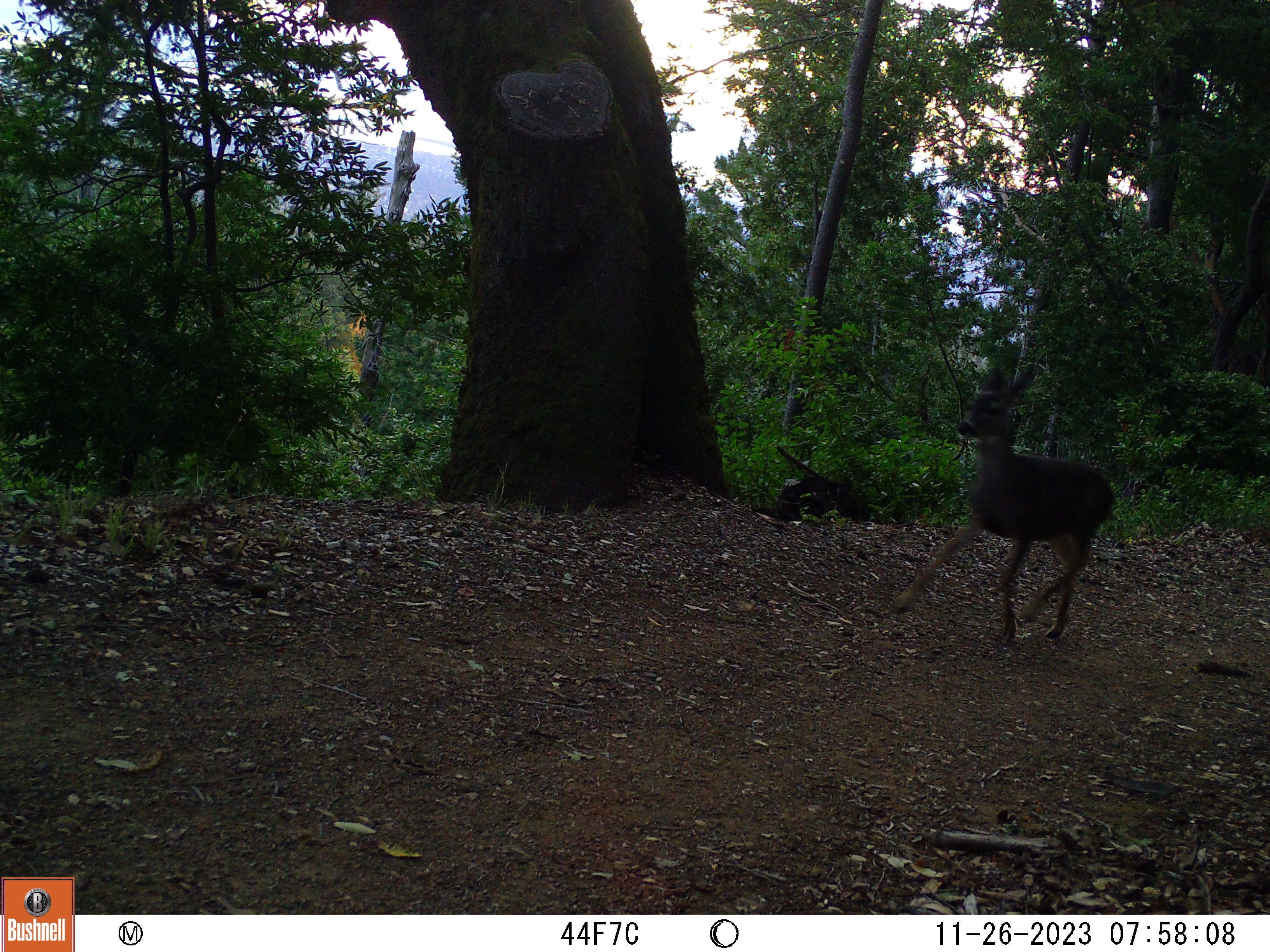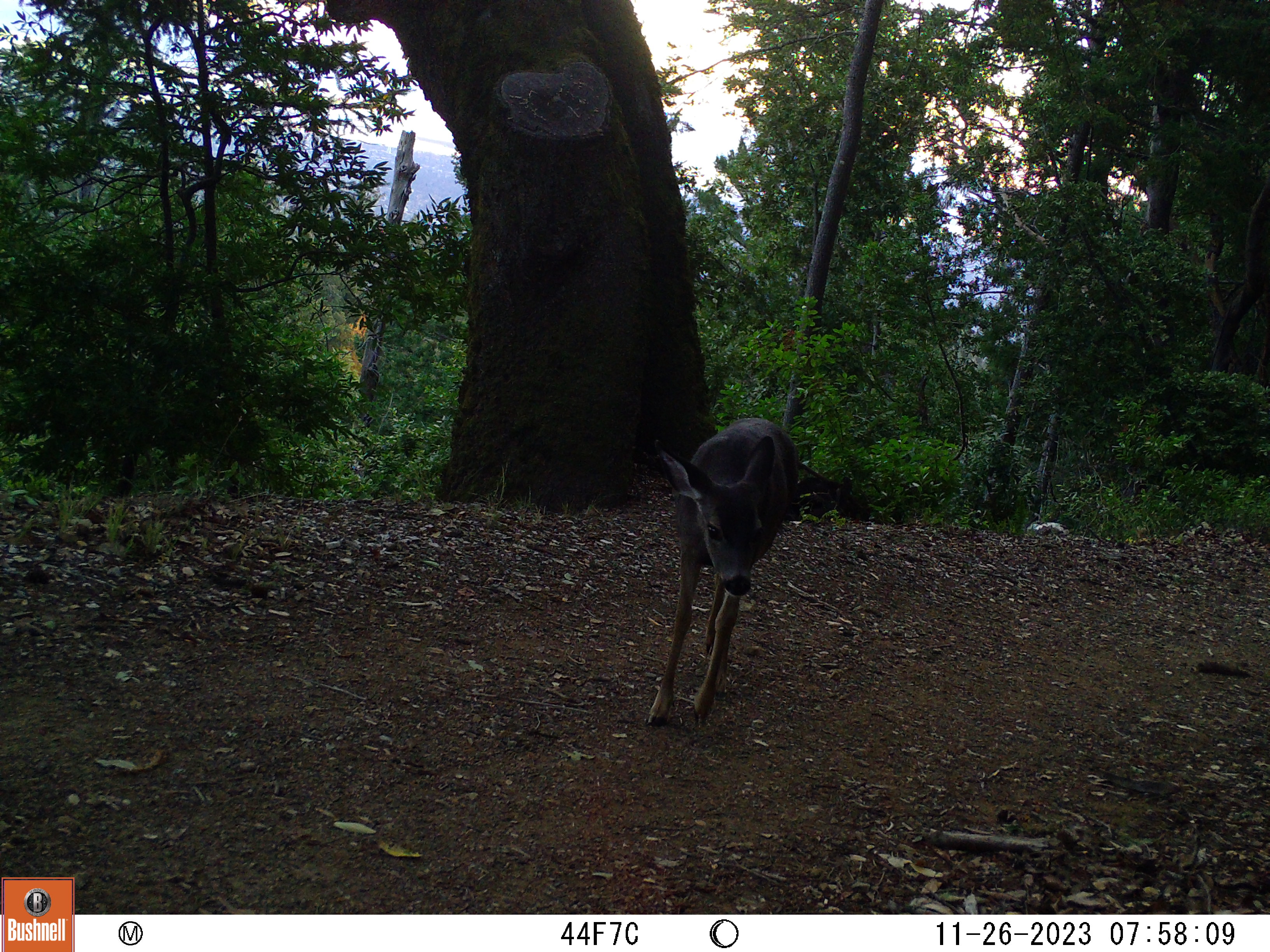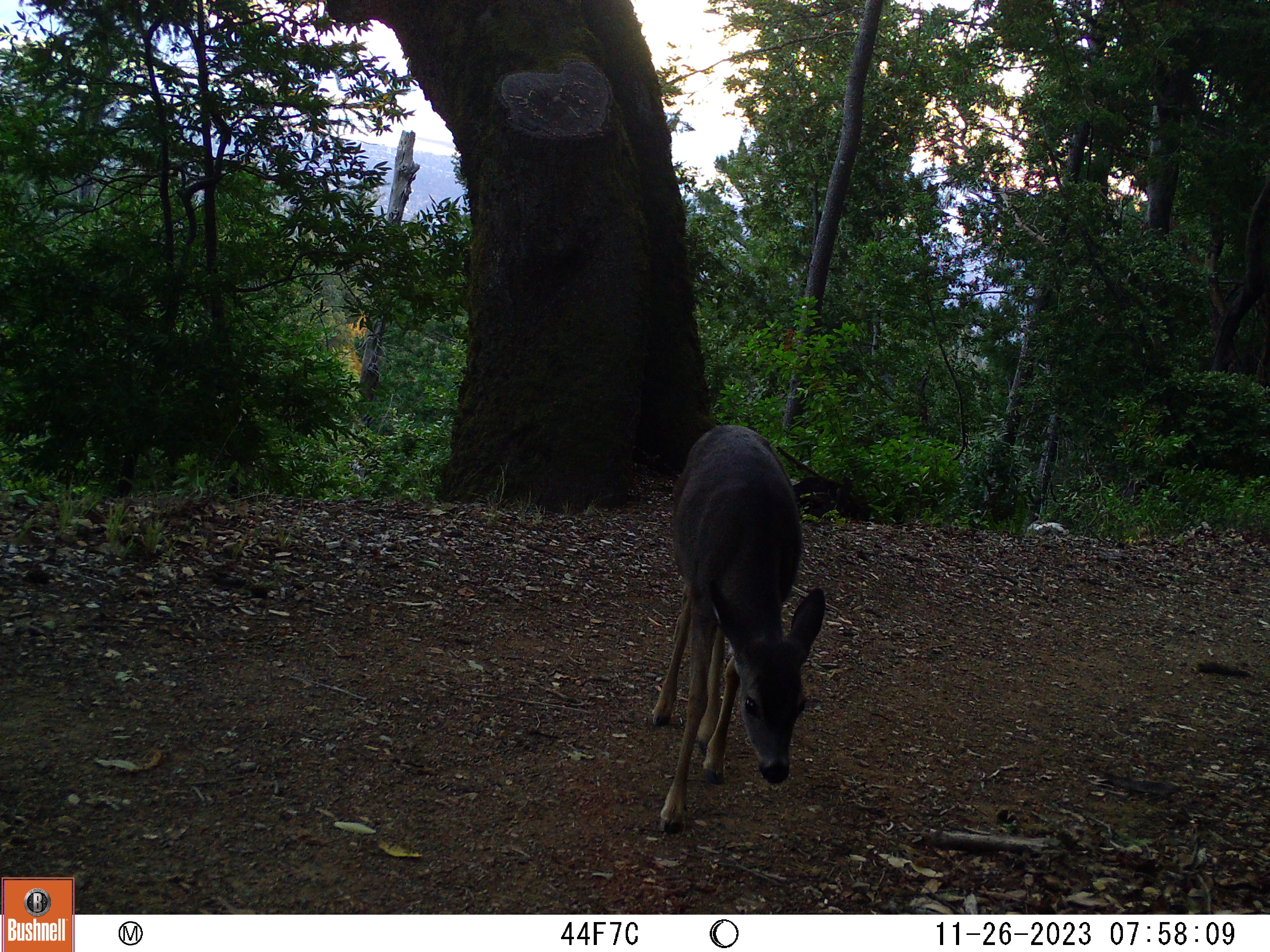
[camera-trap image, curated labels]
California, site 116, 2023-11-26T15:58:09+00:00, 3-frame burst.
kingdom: Animalia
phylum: Chordata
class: Mammalia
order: Artiodactyla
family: Cervidae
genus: Odocoileus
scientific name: Odocoileus hemionus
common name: mule deer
Mule deer (Odocoileus hemionus).